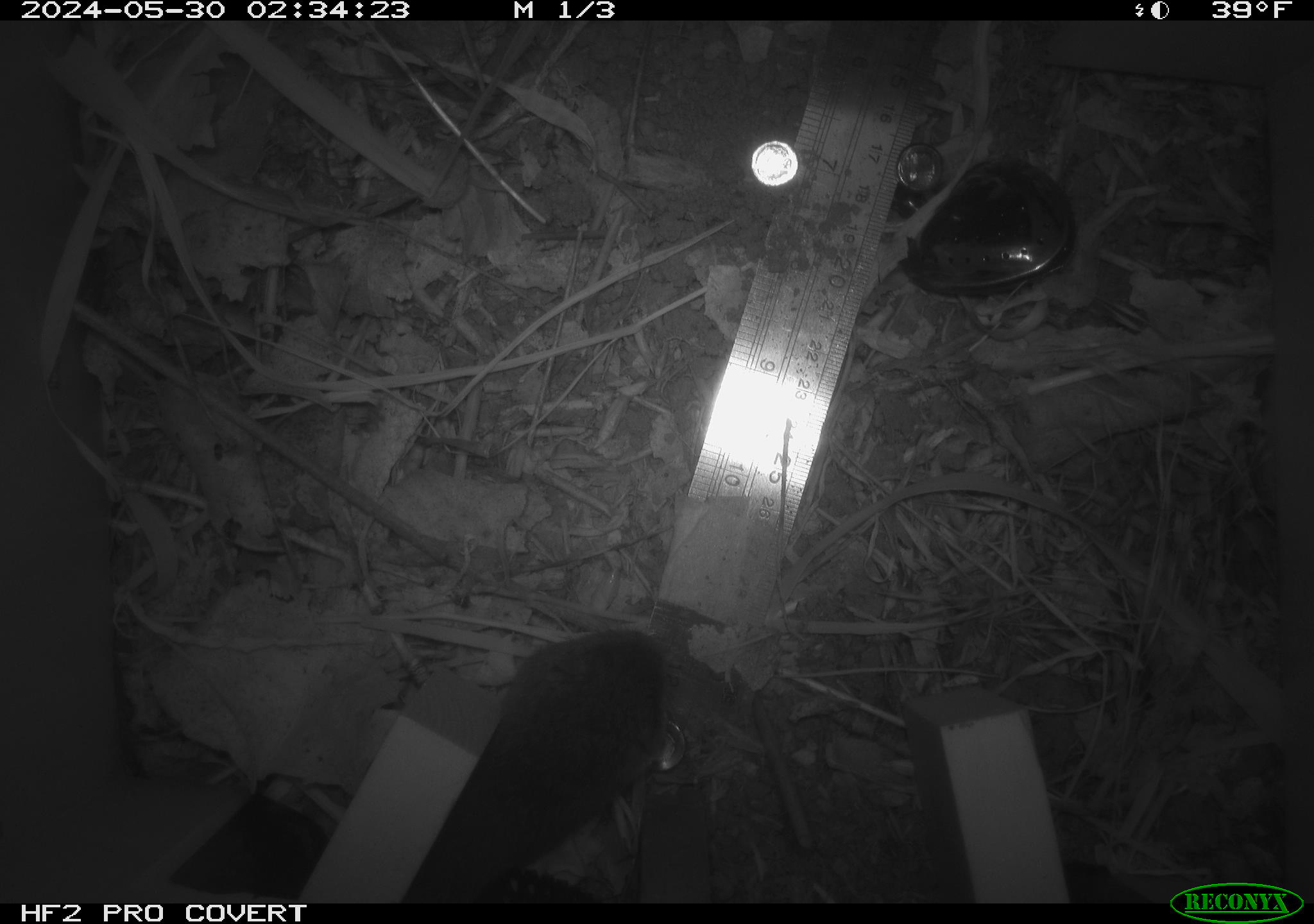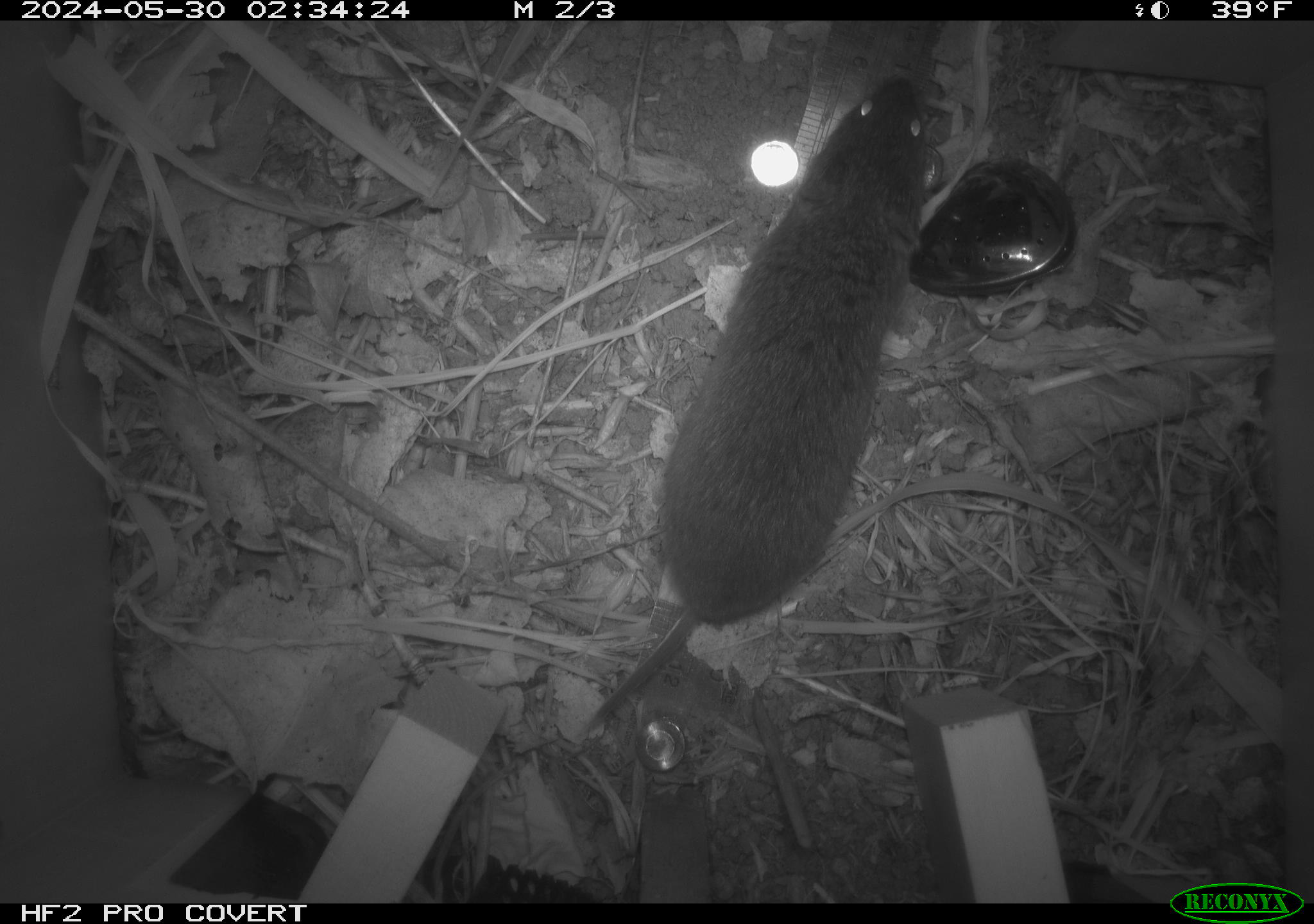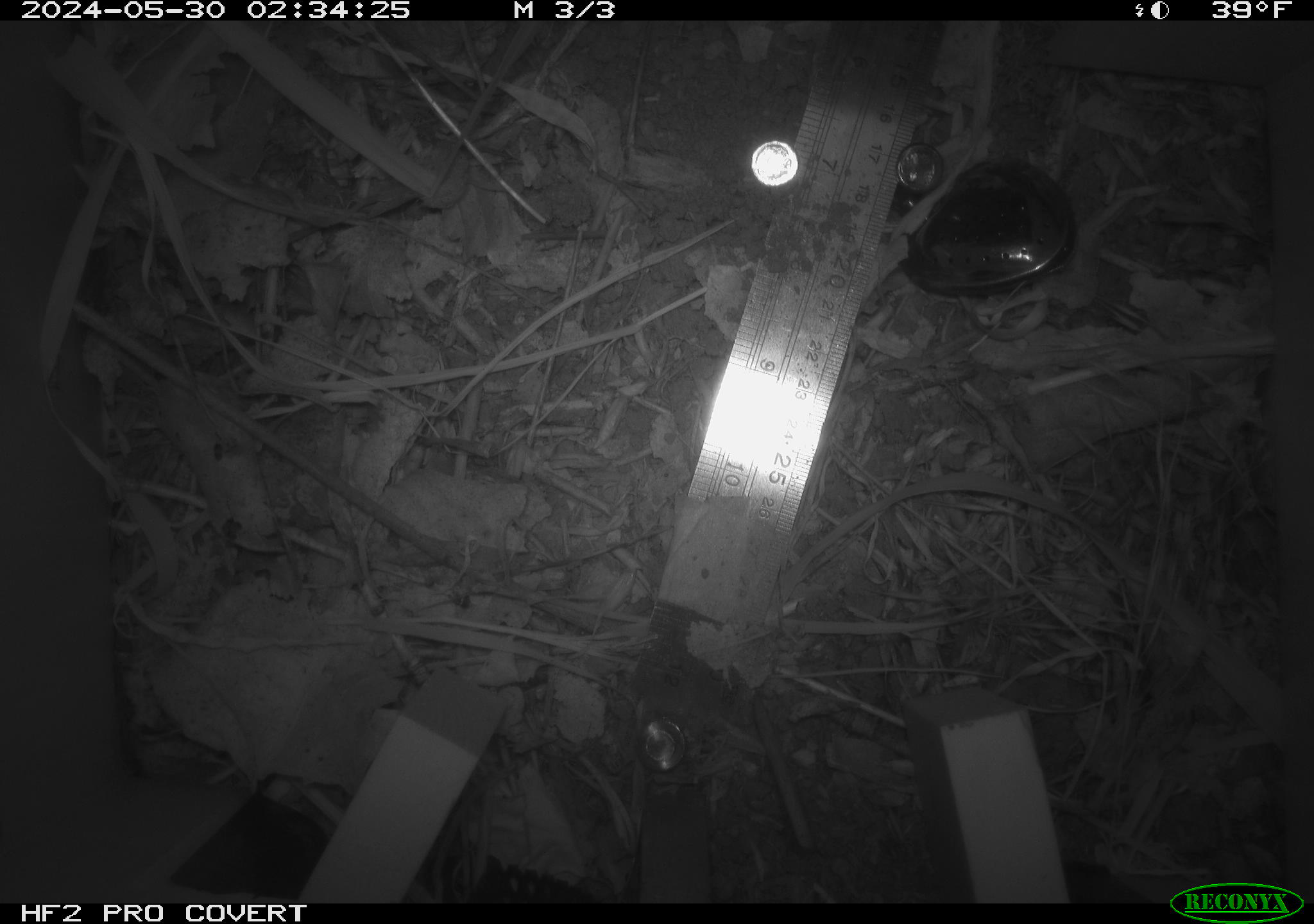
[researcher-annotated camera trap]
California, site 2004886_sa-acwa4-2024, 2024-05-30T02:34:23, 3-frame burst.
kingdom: Animalia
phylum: Chordata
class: Mammalia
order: Rodentia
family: Cricetidae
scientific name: Arvicolinae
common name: voles, lemmings, and muskrats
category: arvicolinae subfamily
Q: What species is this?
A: Arvicolinae subfamily (voles, lemmings, and muskrats) (Arvicolinae).